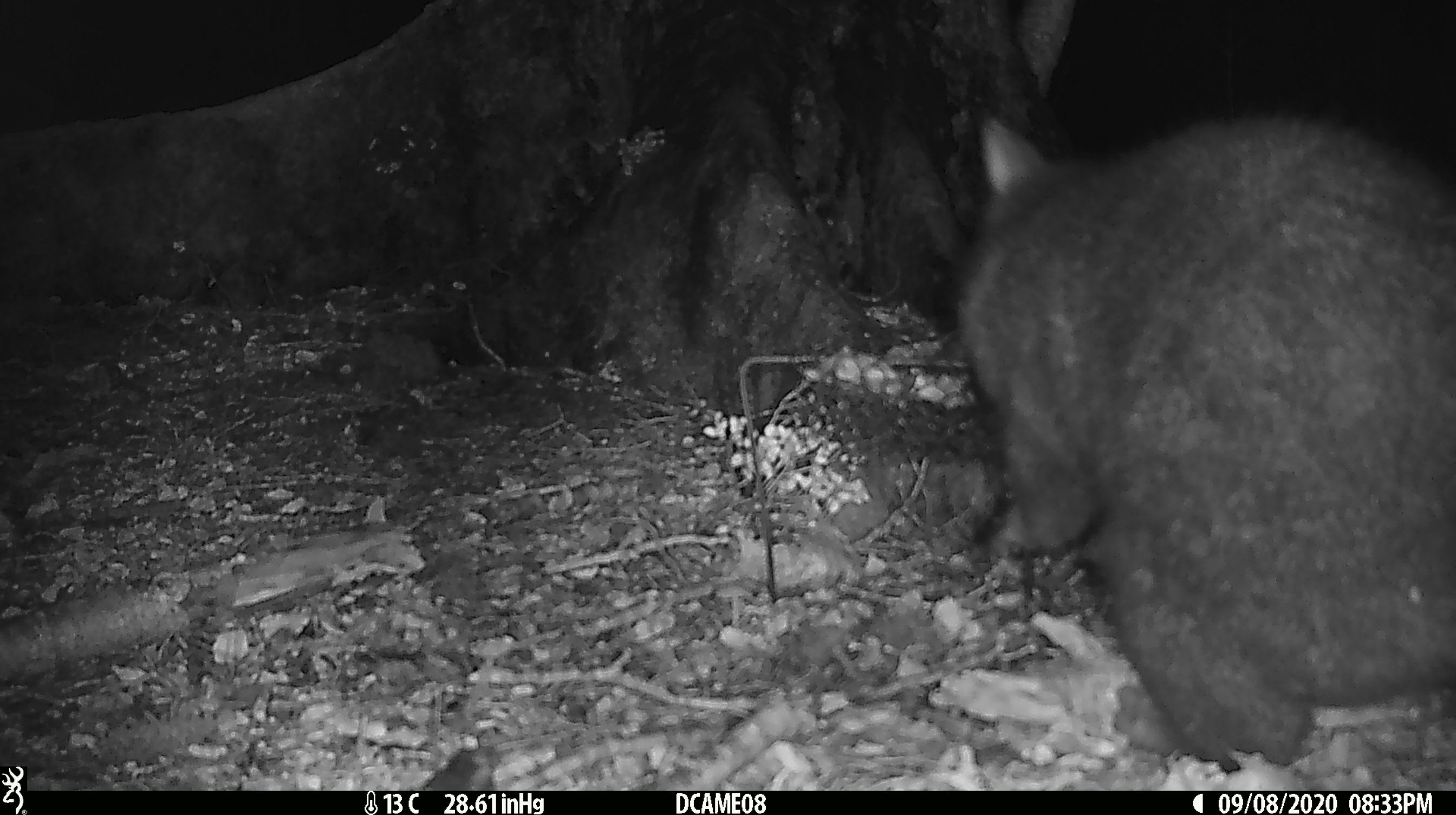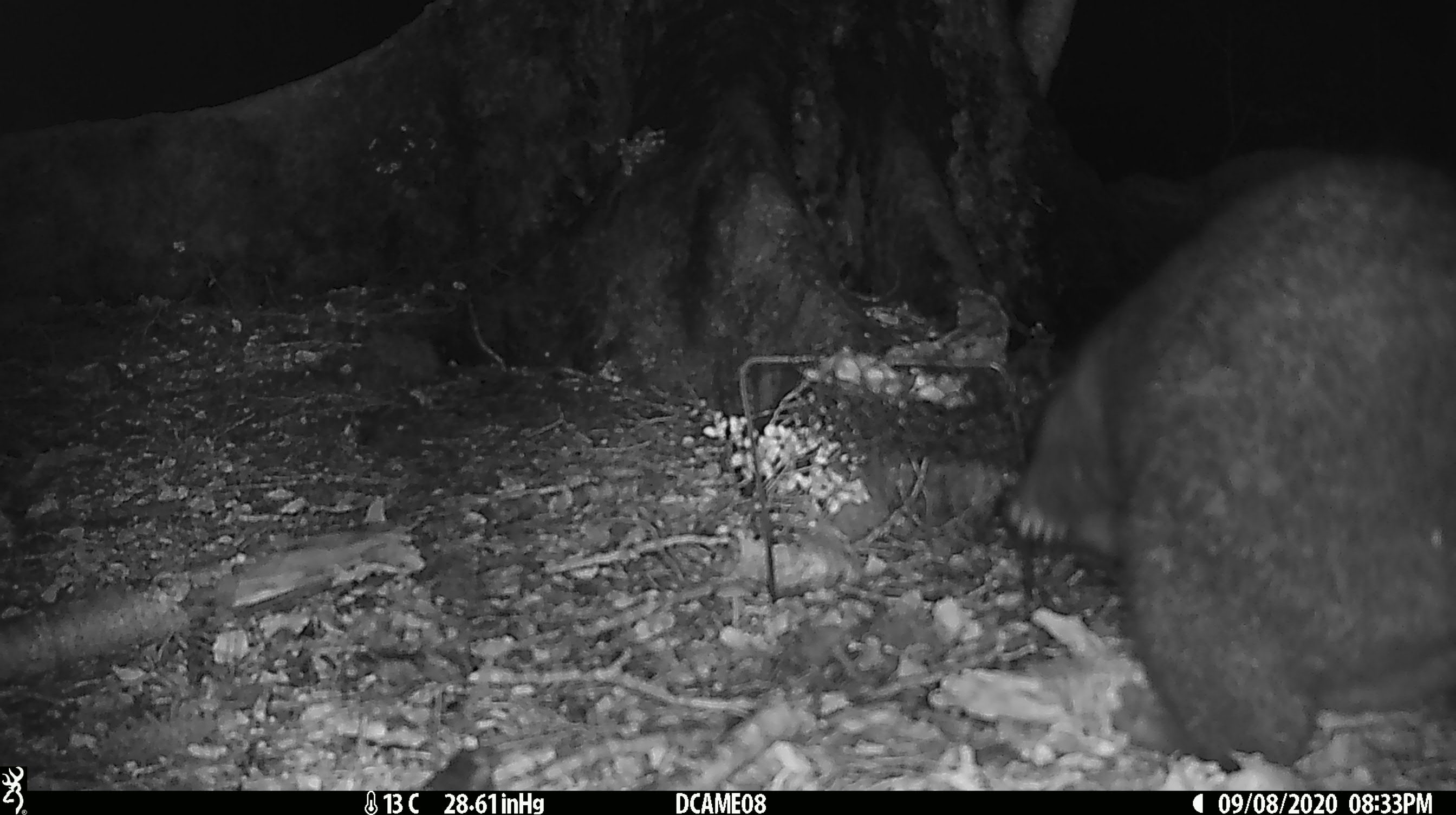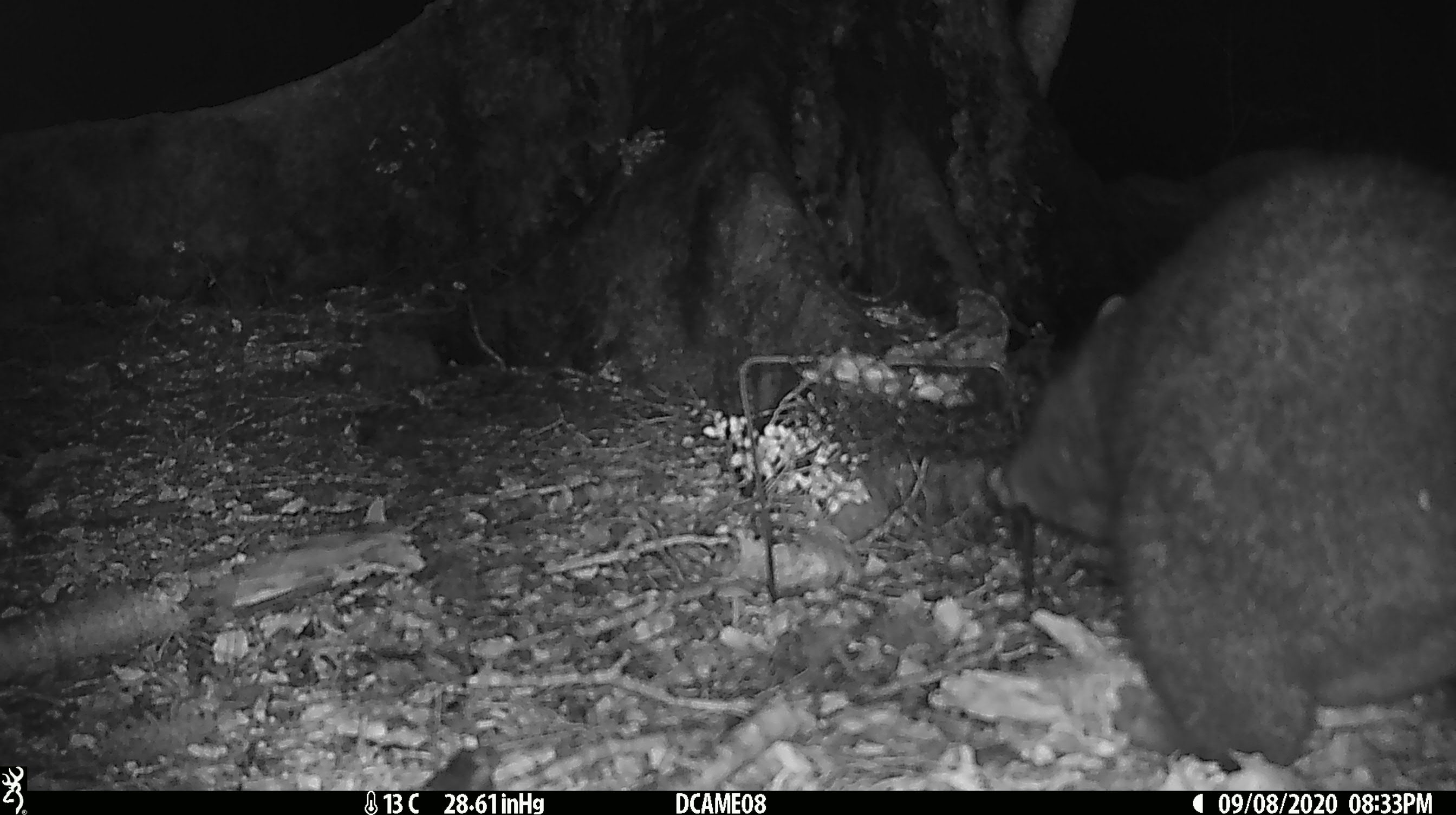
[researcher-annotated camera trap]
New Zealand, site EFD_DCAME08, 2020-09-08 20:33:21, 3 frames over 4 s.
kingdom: Animalia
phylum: Chordata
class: Mammalia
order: Diprotodontia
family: Phalangeridae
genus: Trichosurus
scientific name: Trichosurus vulpecula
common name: common brushtail possum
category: possum